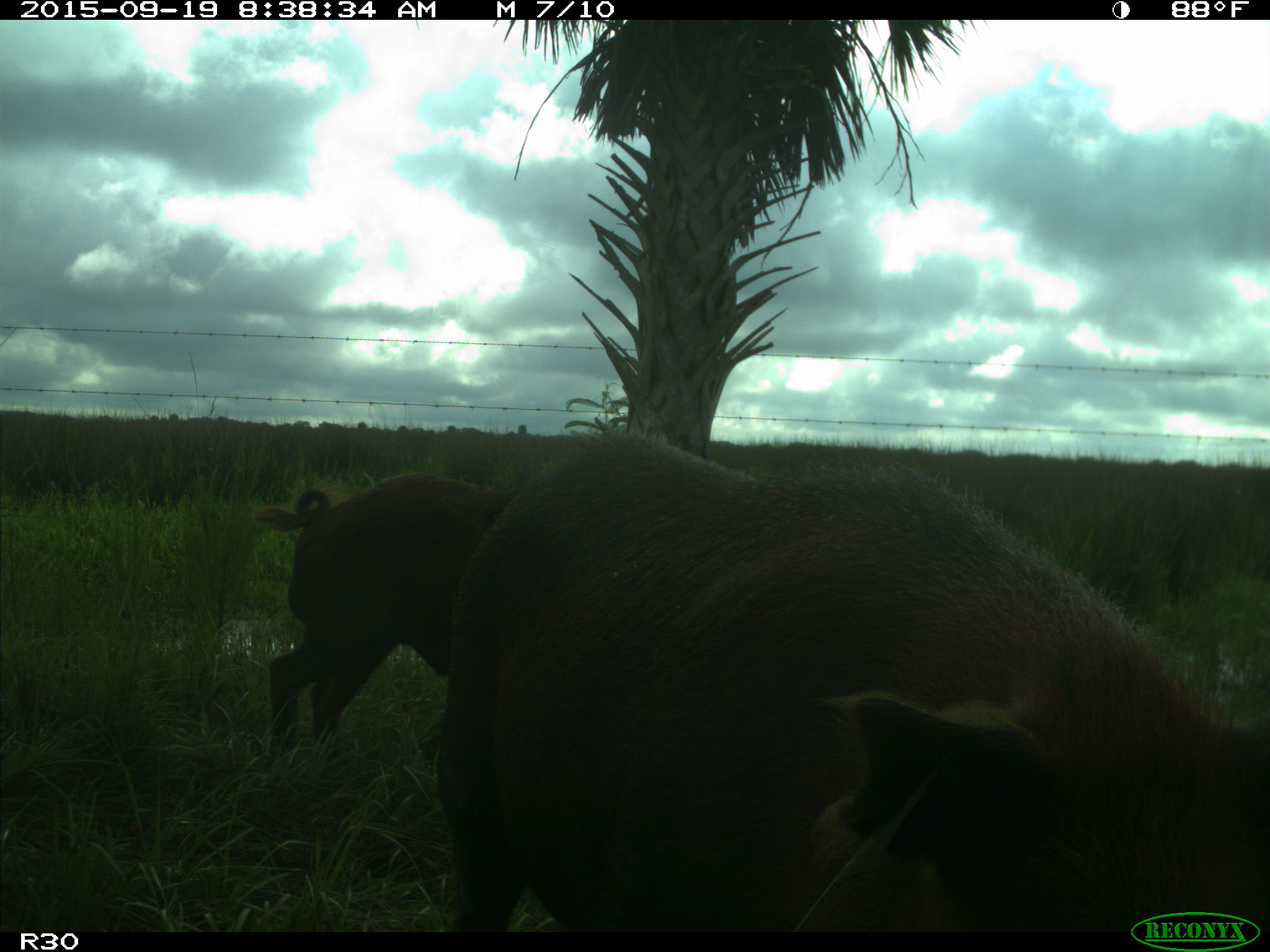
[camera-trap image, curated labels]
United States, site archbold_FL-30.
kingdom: Animalia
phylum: Chordata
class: Mammalia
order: Artiodactyla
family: Suidae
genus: Sus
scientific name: Sus scrofa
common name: wild boar